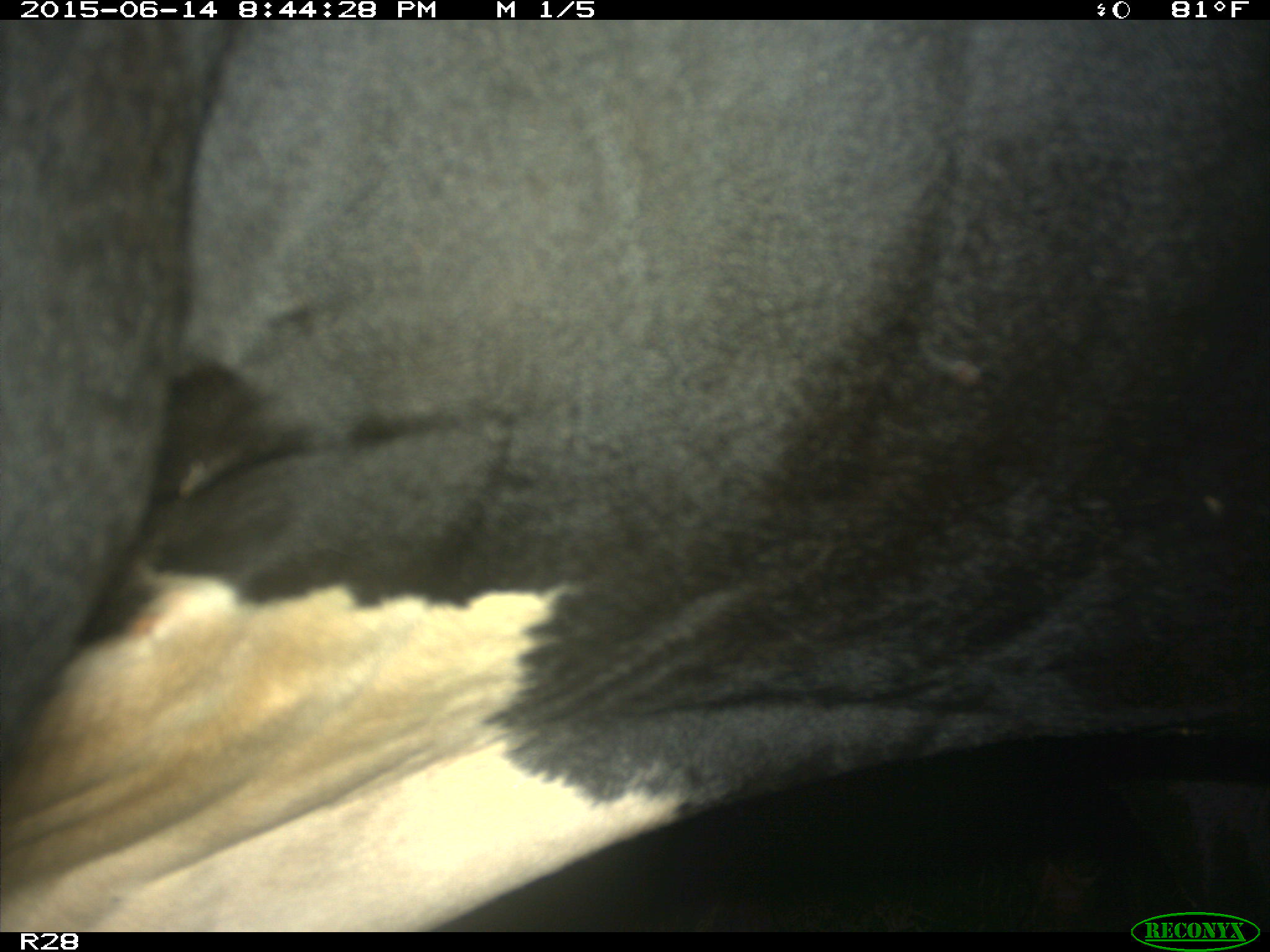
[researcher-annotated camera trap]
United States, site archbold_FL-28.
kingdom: Animalia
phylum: Chordata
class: Mammalia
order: Artiodactyla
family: Bovidae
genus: Bos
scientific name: Bos taurus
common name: domestic cow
Bos taurus (domestic cow).